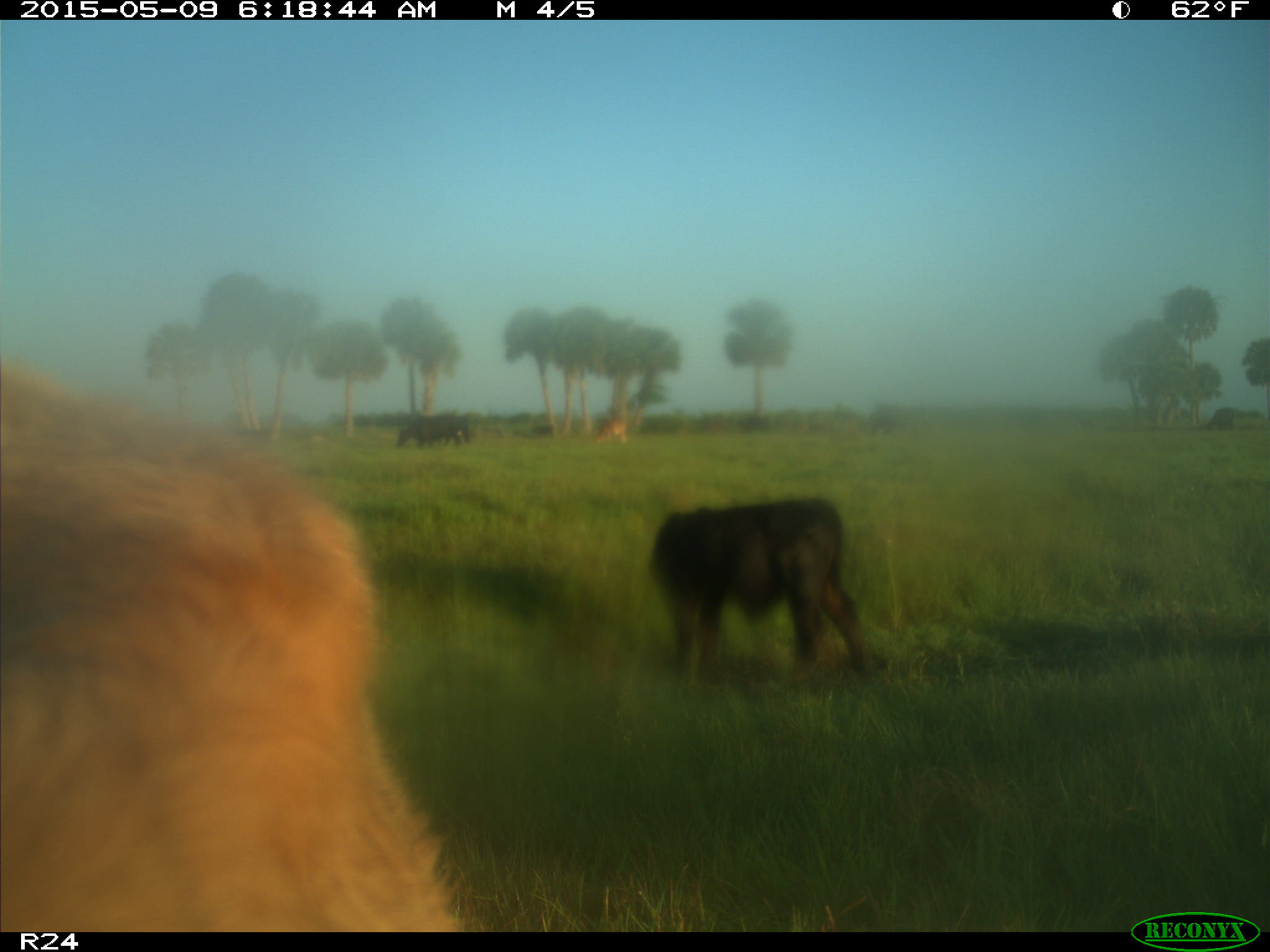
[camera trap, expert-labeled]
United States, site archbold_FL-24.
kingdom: Animalia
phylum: Chordata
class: Mammalia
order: Artiodactyla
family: Bovidae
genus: Bos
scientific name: Bos taurus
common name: domestic cow